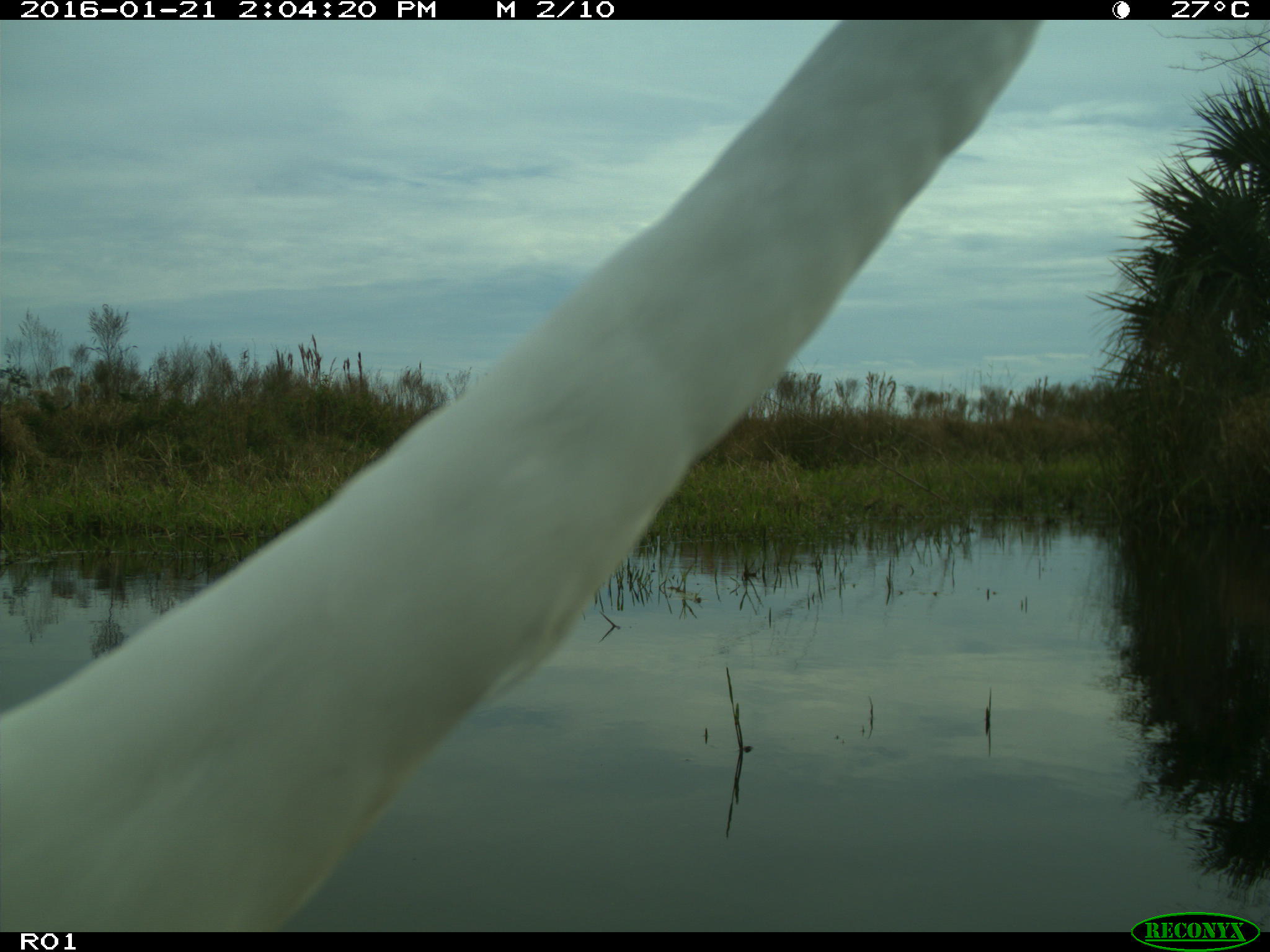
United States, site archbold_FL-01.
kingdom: Animalia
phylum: Chordata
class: Aves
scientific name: Aves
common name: birds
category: unidentified bird